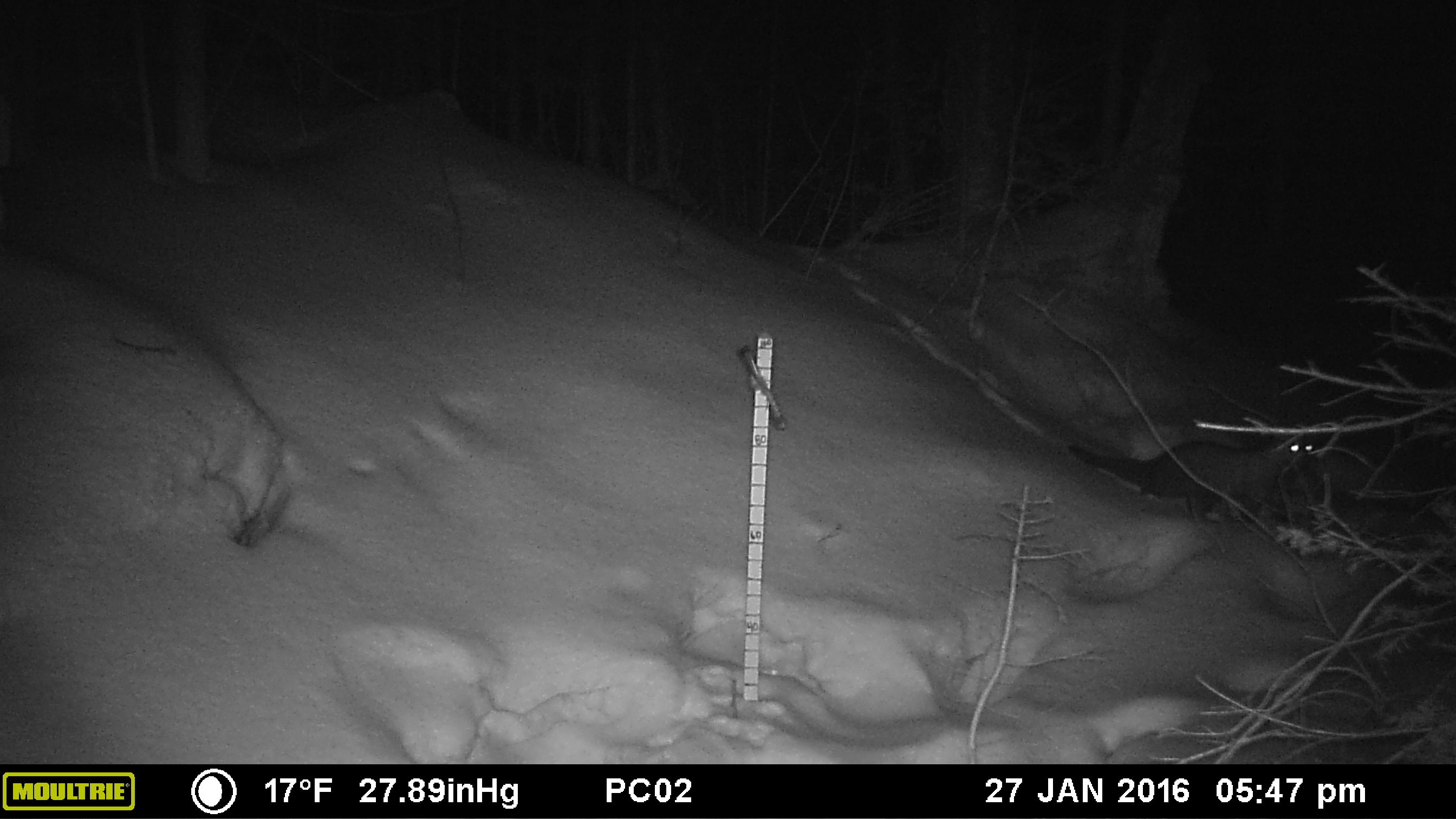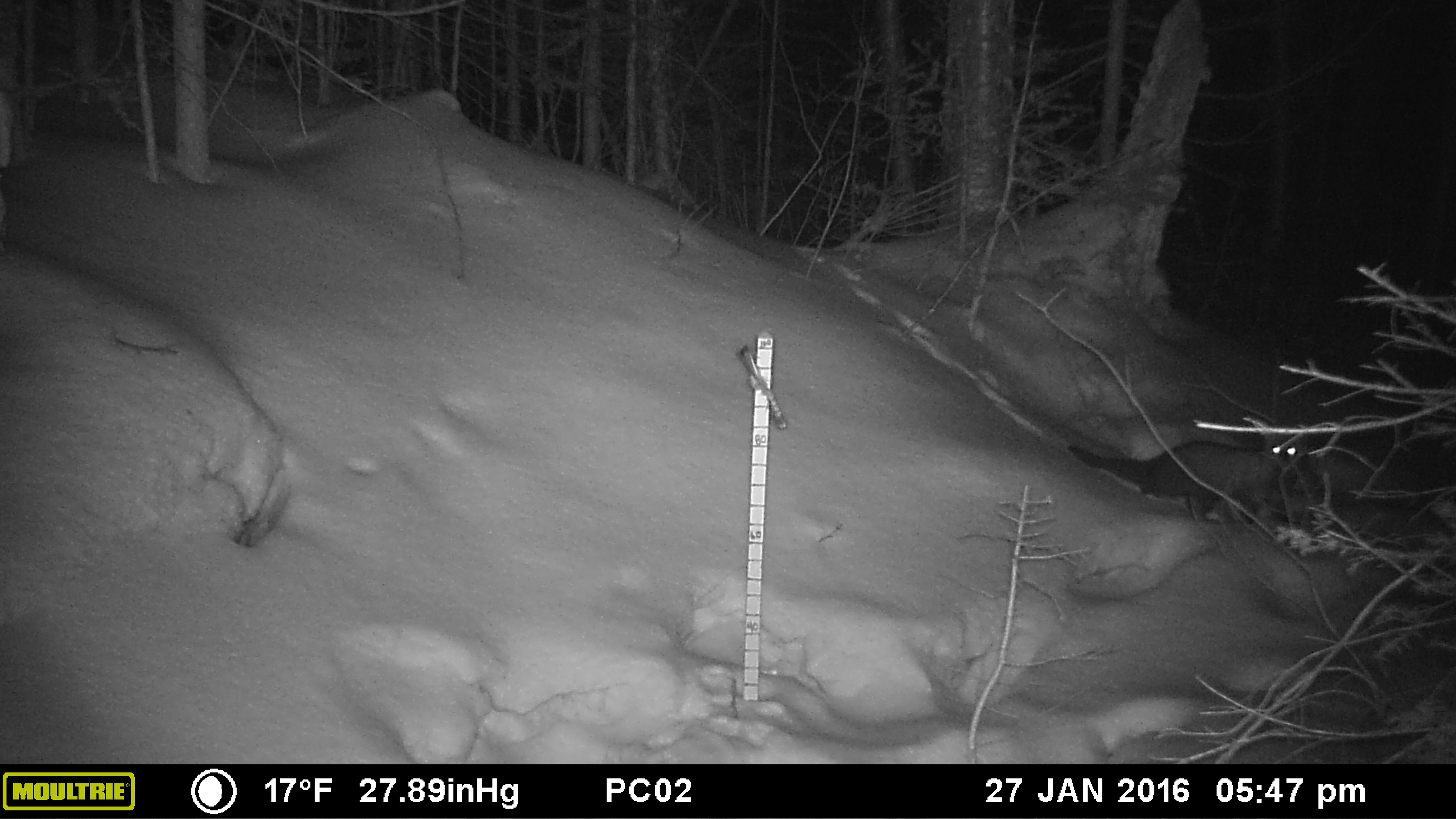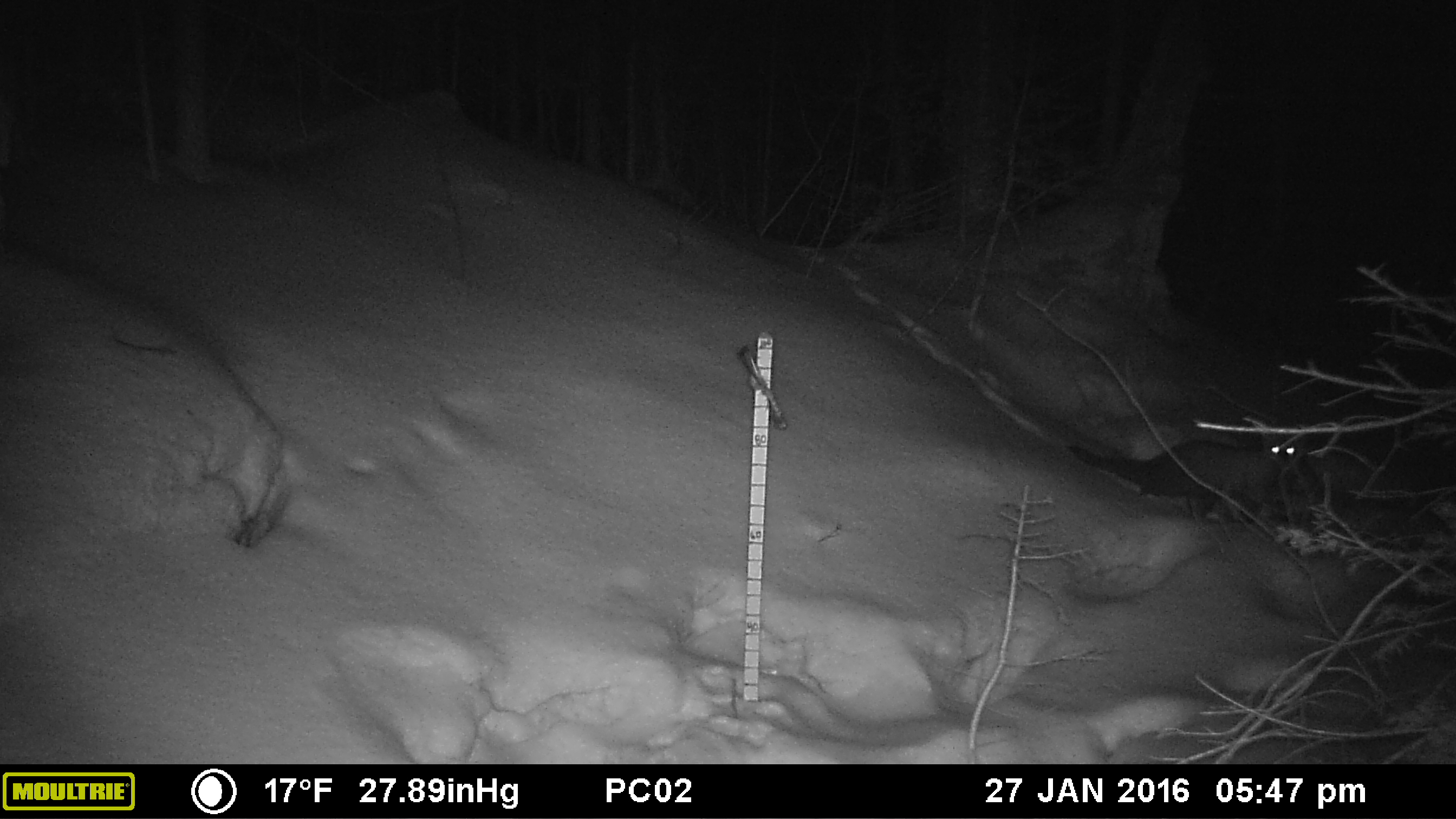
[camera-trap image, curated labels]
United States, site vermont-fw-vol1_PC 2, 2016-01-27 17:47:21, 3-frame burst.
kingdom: Animalia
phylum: Chordata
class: Mammalia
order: Carnivora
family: Mustelidae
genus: Pekania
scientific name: Pekania pennanti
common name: fisher